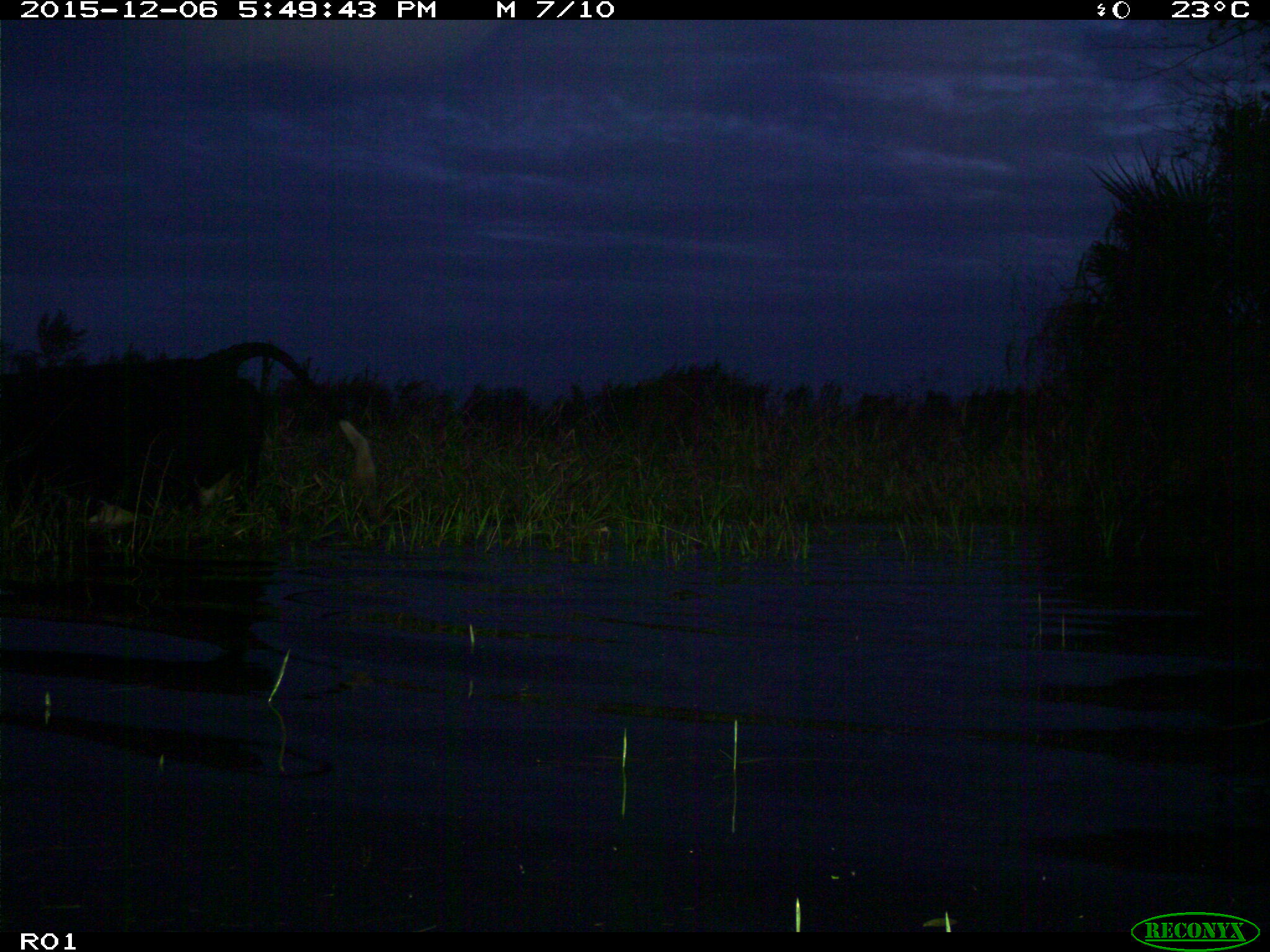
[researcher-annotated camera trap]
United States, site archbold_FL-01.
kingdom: Animalia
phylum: Chordata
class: Mammalia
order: Artiodactyla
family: Bovidae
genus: Bos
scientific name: Bos taurus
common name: domestic cow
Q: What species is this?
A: Bos taurus (domestic cow).